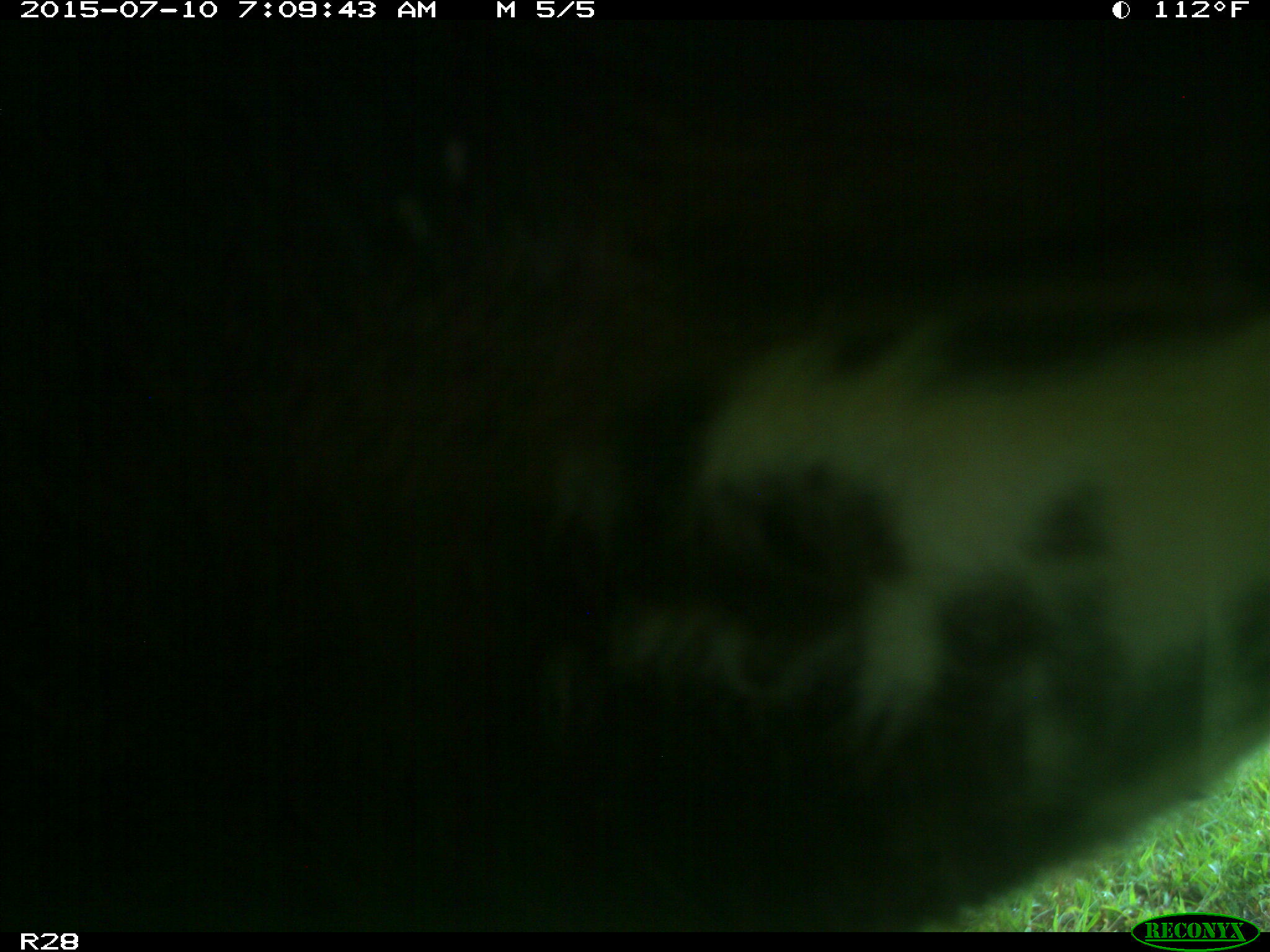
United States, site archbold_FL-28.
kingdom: Animalia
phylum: Chordata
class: Mammalia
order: Artiodactyla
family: Bovidae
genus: Bos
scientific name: Bos taurus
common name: domestic cow